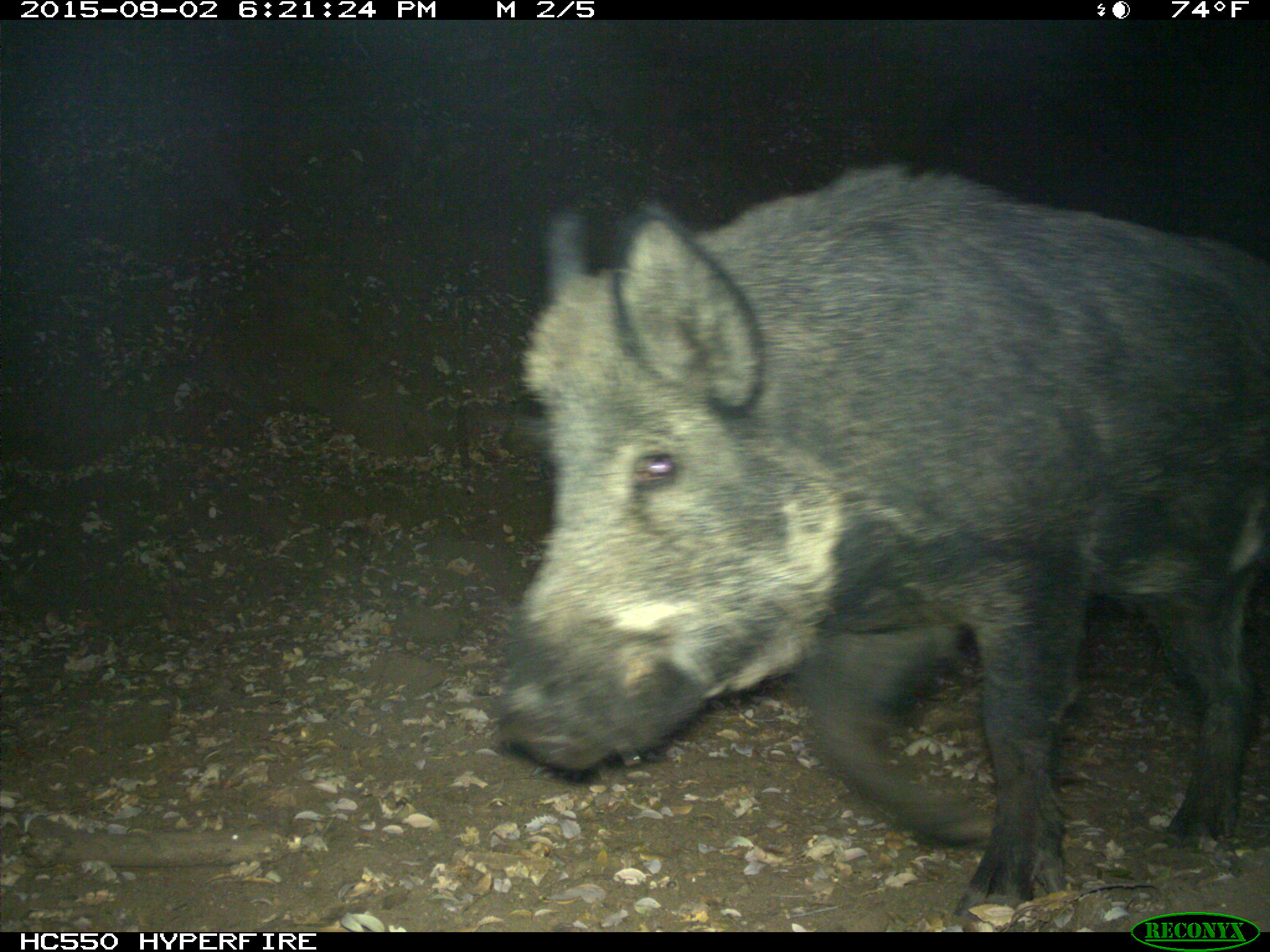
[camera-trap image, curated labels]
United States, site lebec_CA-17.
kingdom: Animalia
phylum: Chordata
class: Mammalia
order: Artiodactyla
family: Suidae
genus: Sus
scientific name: Sus scrofa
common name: wild boar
Sus scrofa (wild boar).